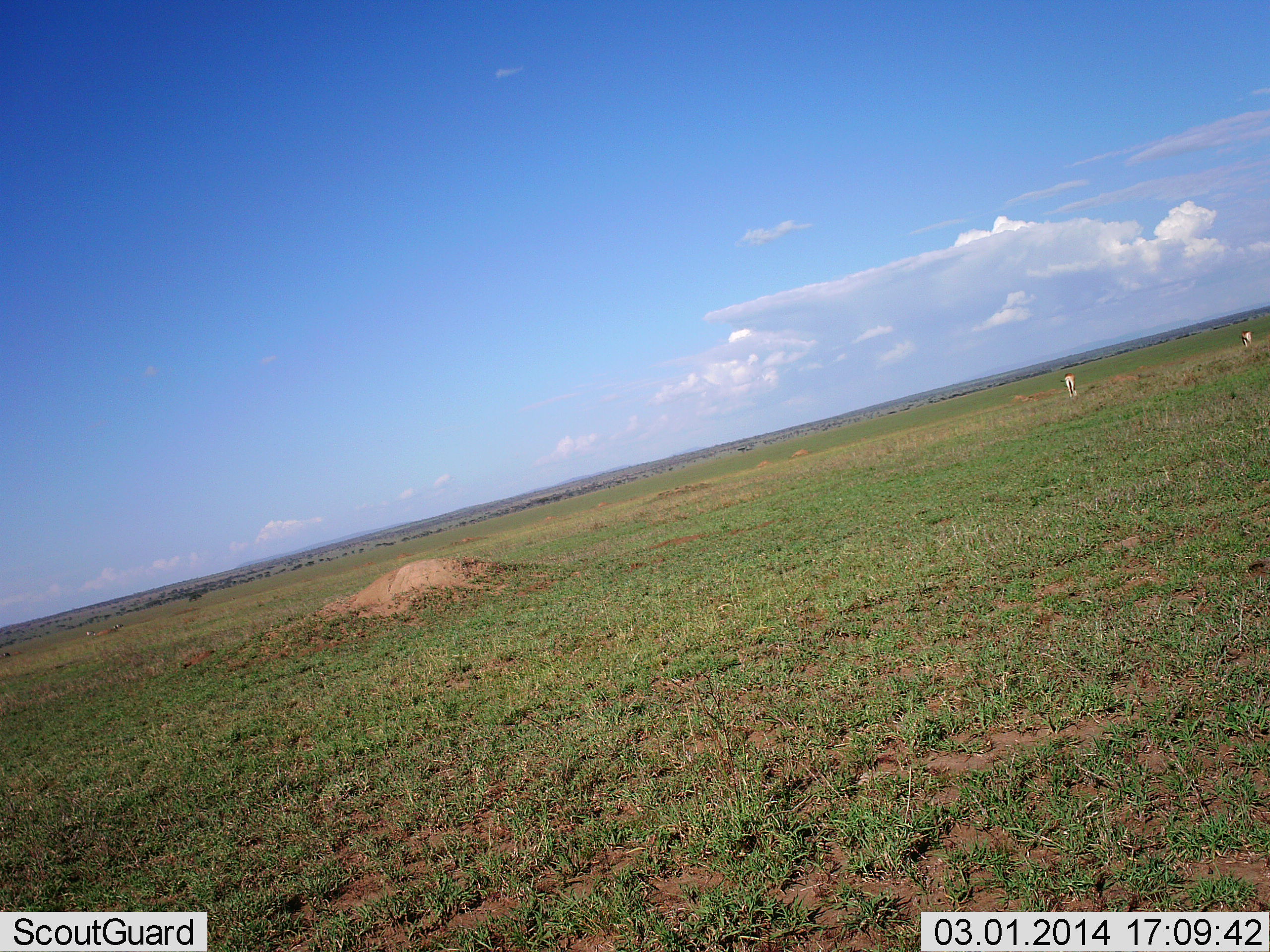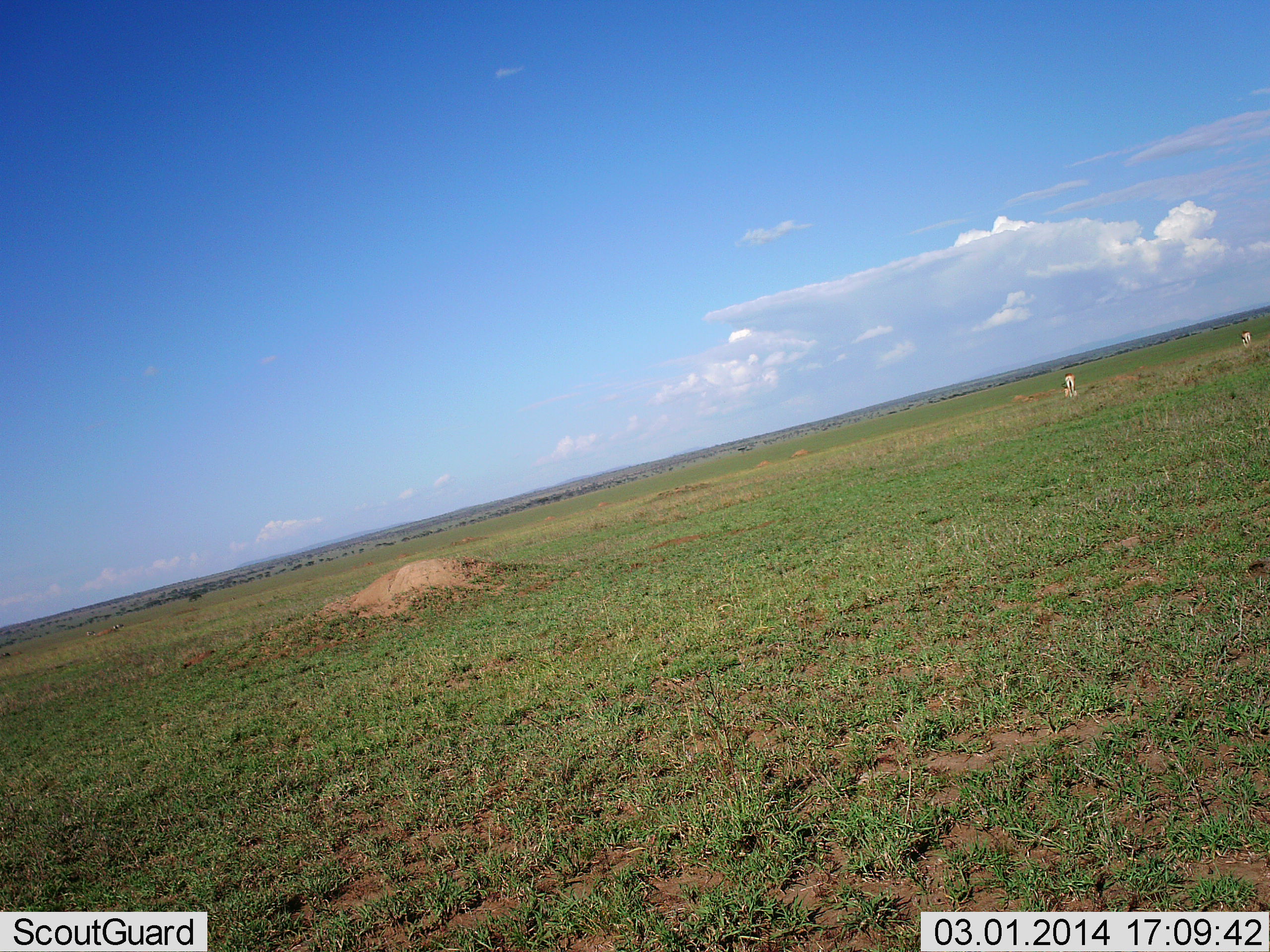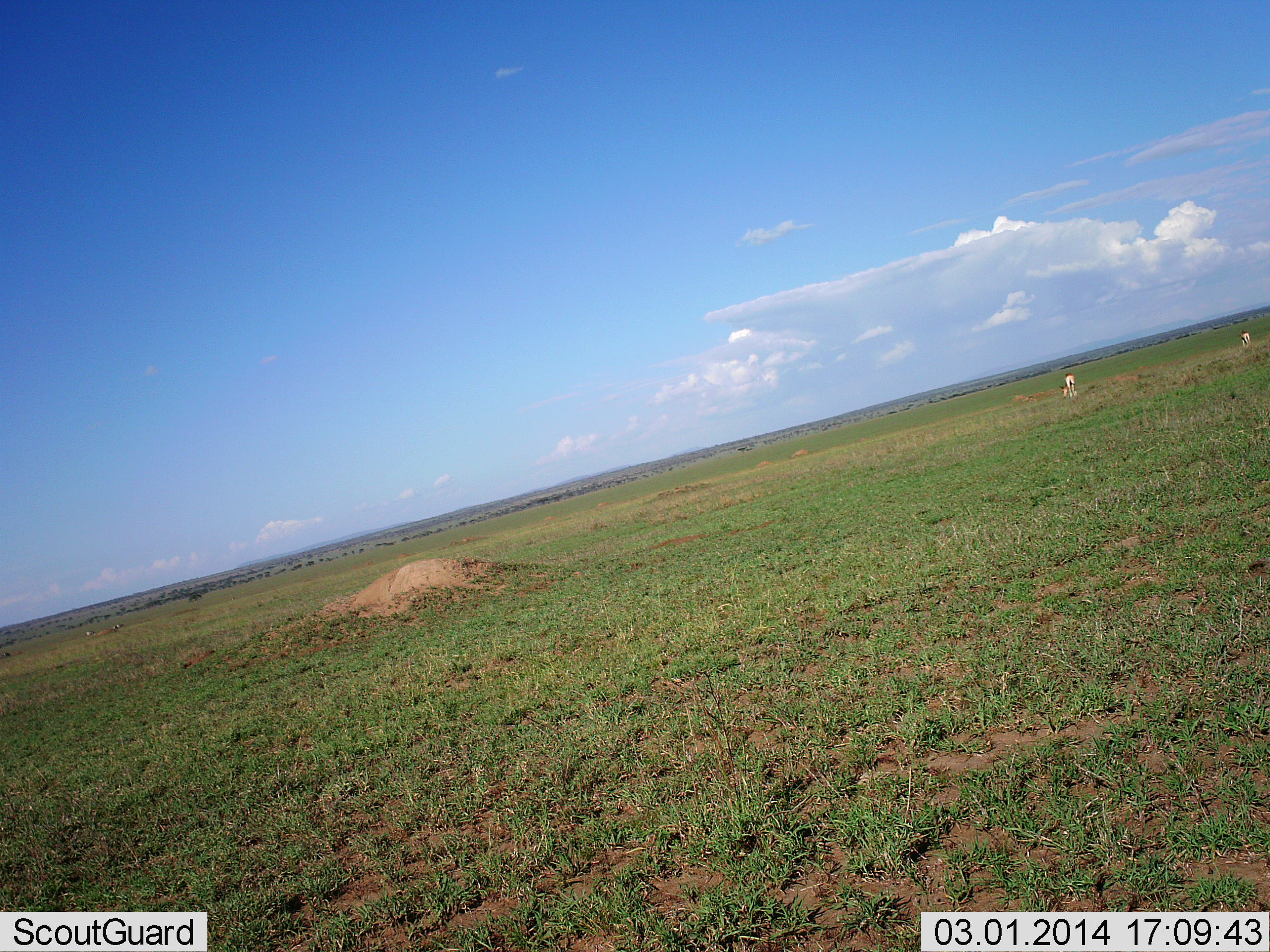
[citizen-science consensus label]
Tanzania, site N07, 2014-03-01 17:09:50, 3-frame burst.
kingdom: Animalia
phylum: Chordata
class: Mammalia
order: Artiodactyla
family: Bovidae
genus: Nanger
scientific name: Nanger granti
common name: grant's gazelle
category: gazellegrants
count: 2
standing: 12%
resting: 0%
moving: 0%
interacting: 0%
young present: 0%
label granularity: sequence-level